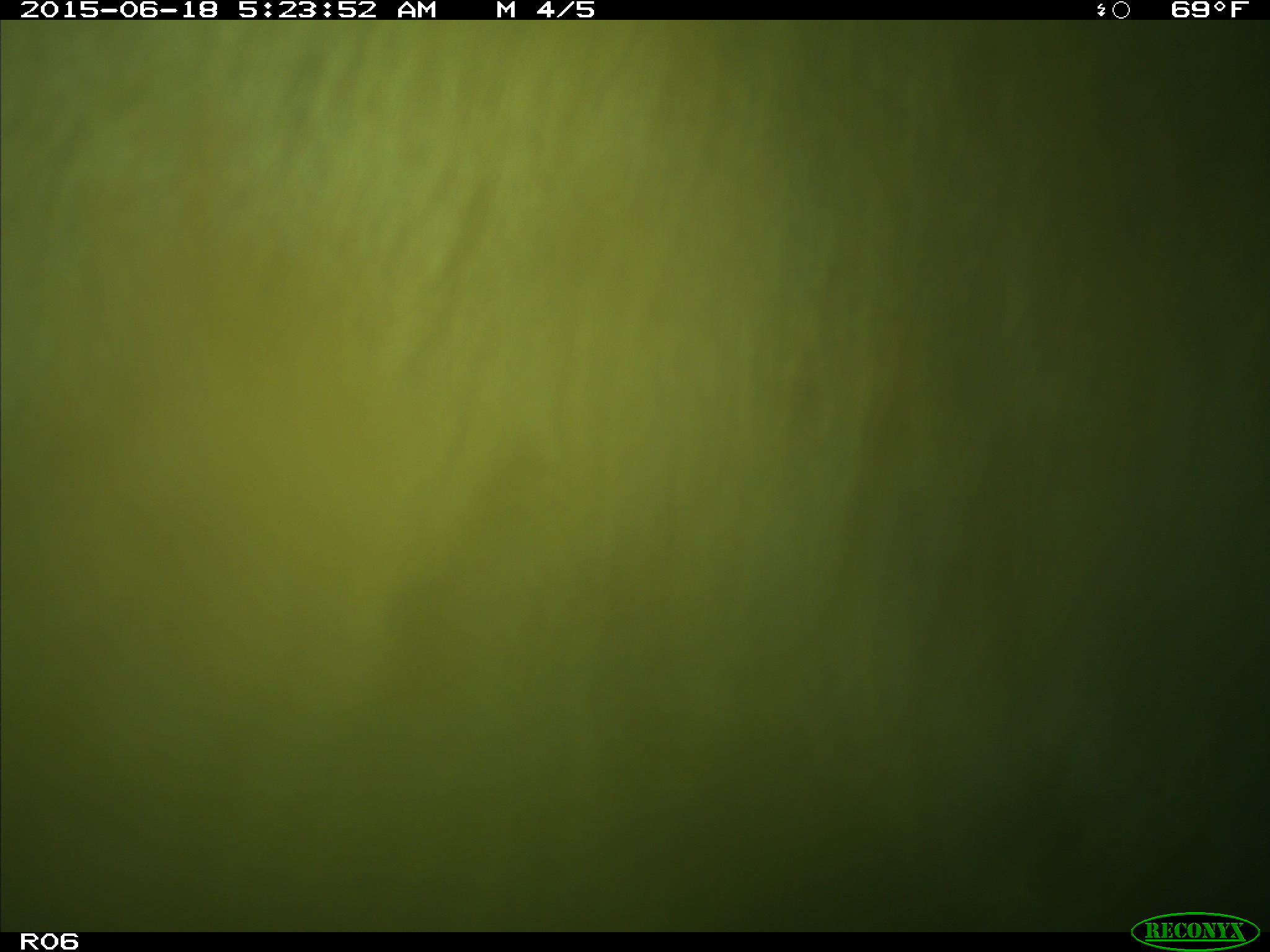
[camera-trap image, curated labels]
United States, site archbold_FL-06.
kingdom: Animalia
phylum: Chordata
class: Mammalia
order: Artiodactyla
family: Bovidae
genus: Bos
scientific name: Bos taurus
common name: domestic cow